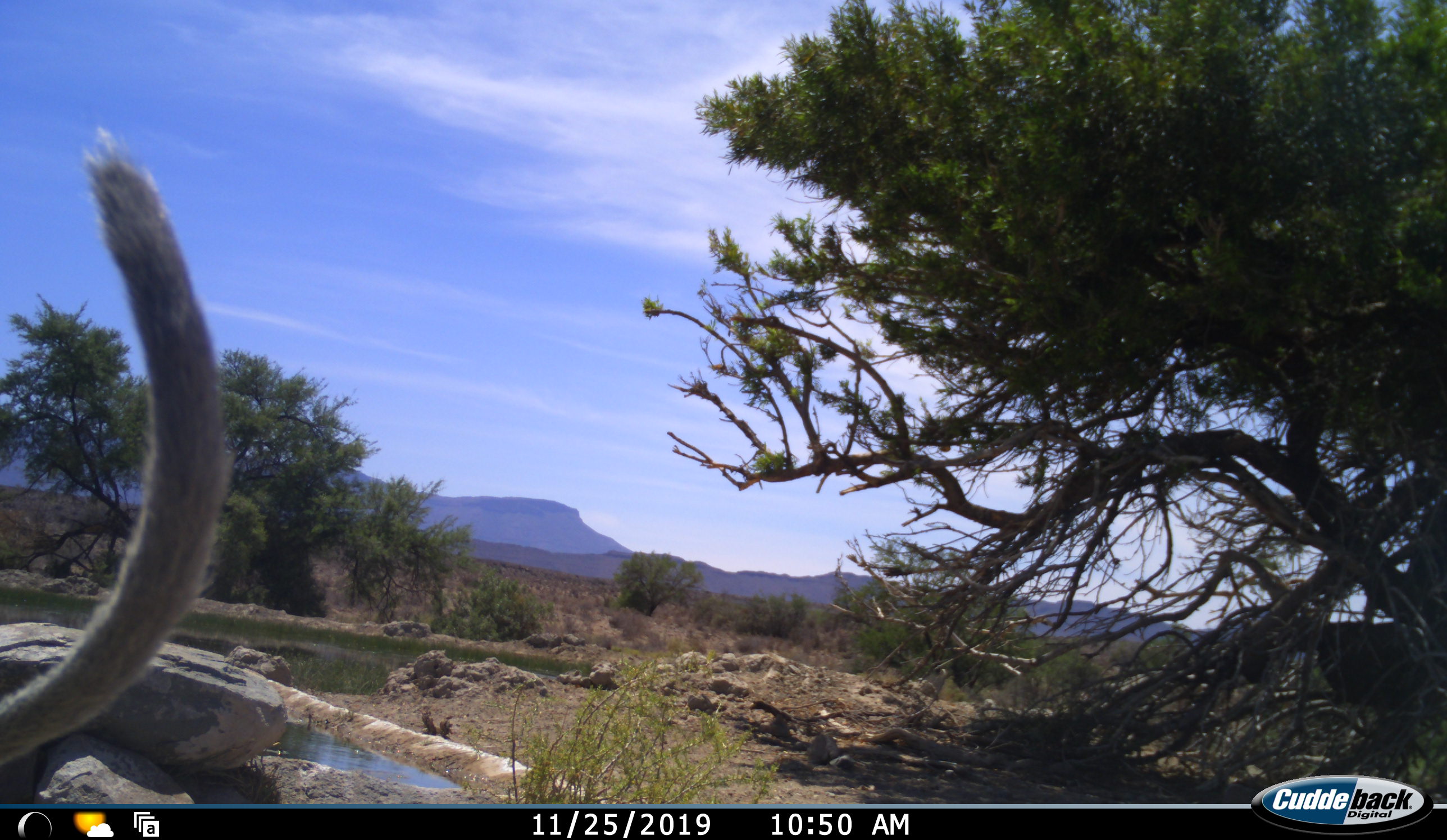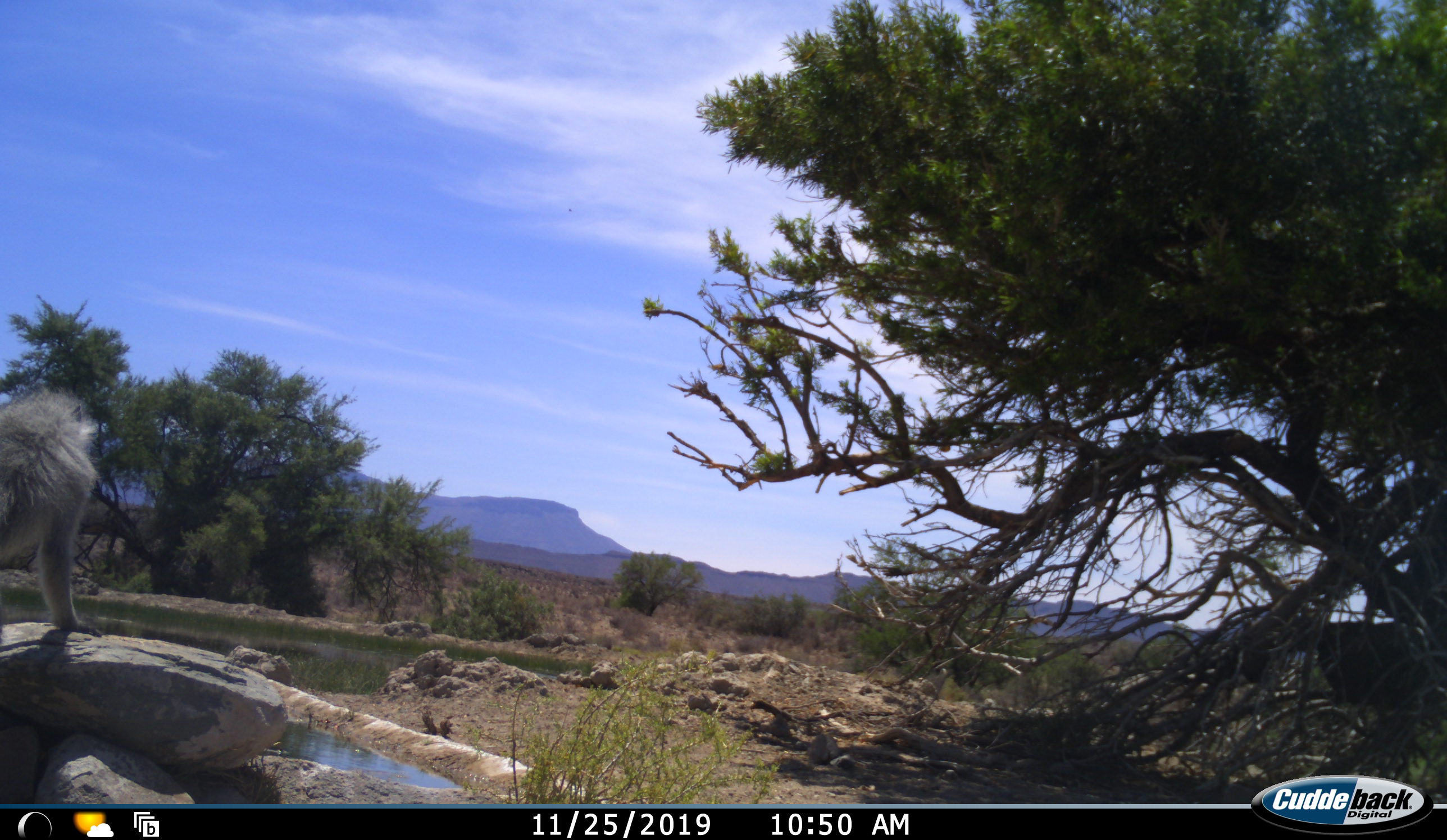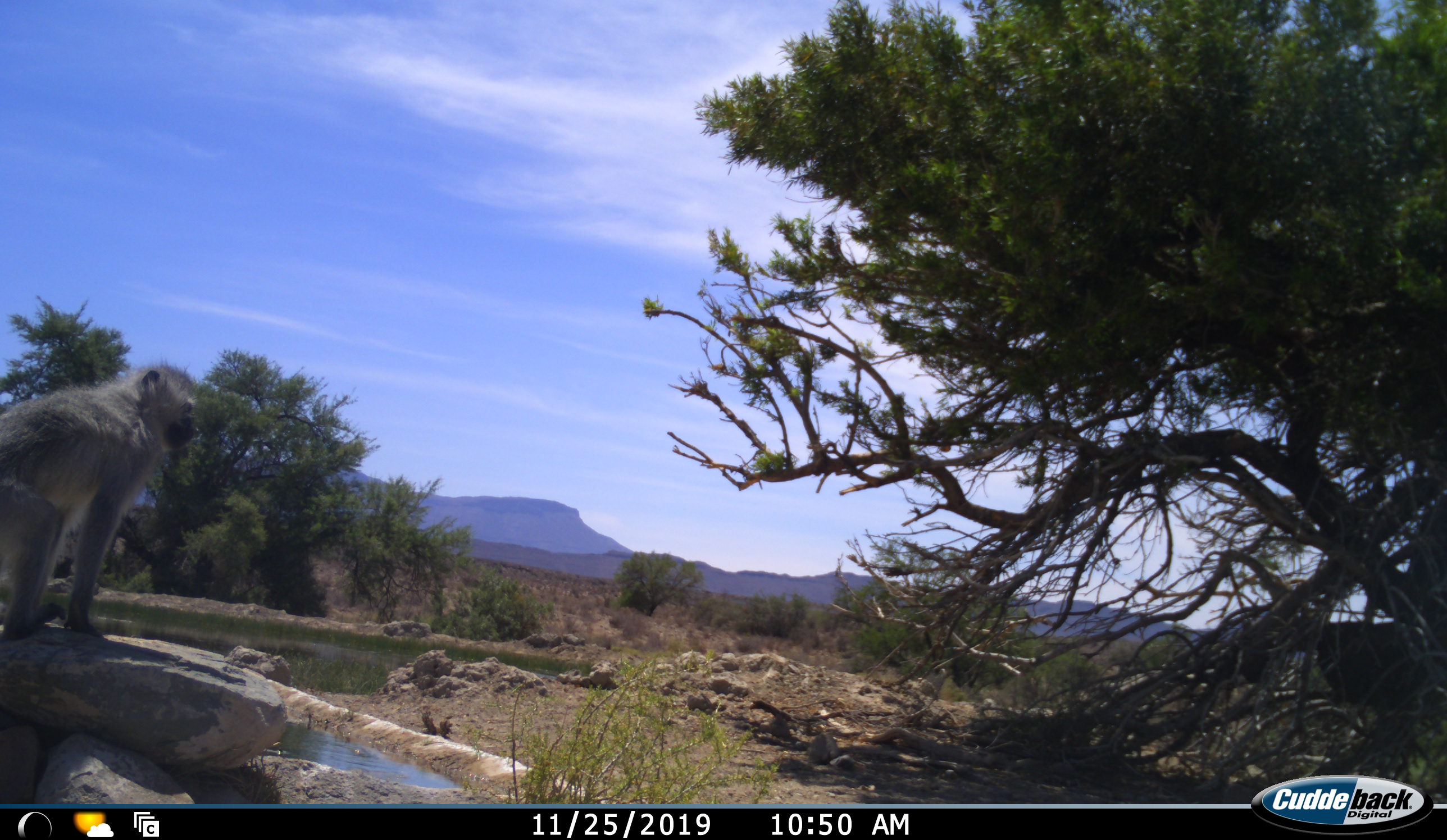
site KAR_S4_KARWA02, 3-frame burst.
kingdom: Animalia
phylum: Chordata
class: Mammalia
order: Primates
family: Cercopithecidae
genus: Chlorocebus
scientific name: Chlorocebus pygerythrus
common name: vervet monkey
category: monkeyvervet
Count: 1.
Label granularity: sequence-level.